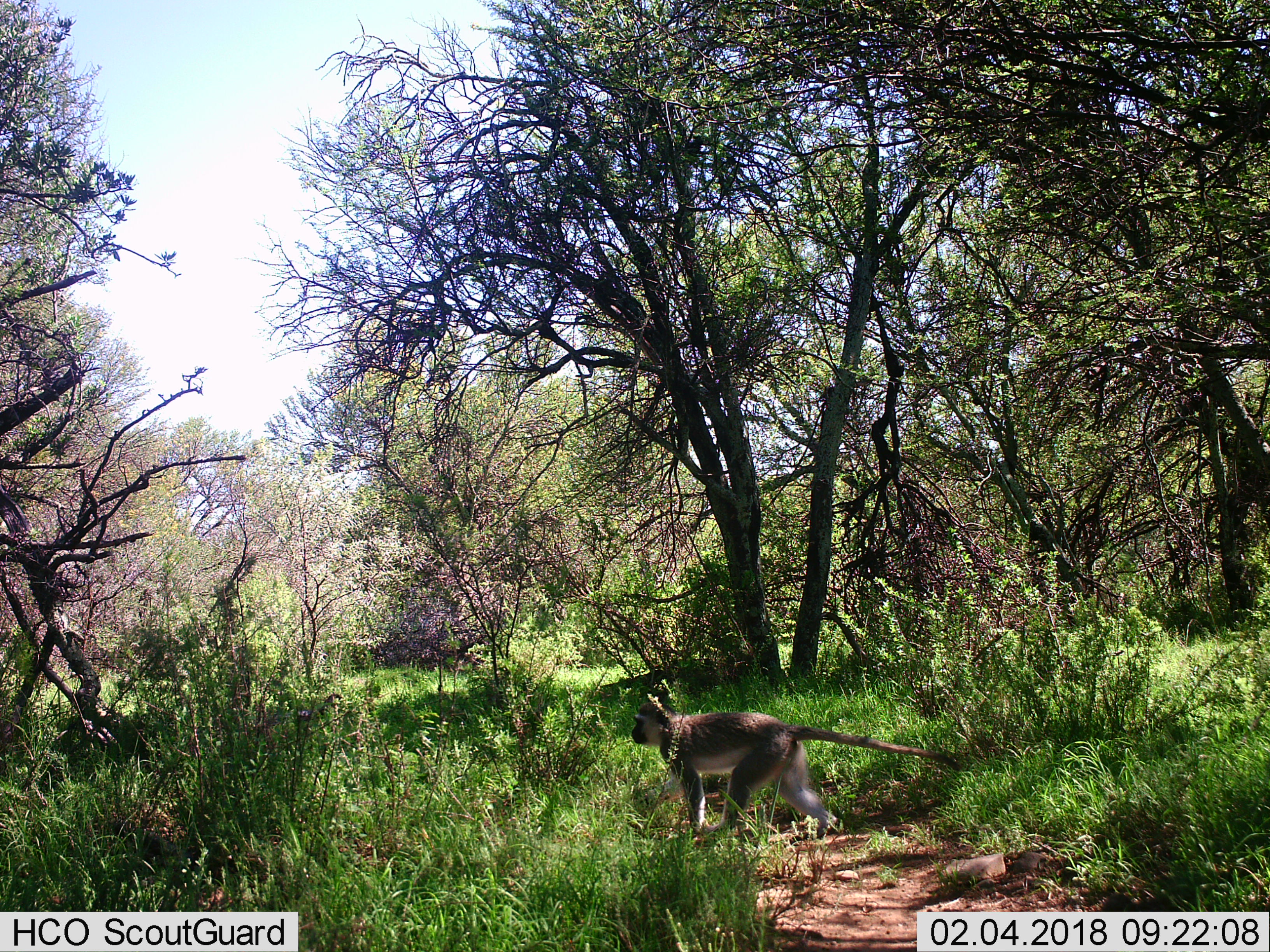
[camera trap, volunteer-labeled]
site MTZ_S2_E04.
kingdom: Animalia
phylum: Chordata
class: Mammalia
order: Primates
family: Cercopithecidae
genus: Chlorocebus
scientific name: Chlorocebus pygerythrus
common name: vervet monkey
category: monkeyvervet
Monkeyvervet (vervet monkey) (Chlorocebus pygerythrus), count 1. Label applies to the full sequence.